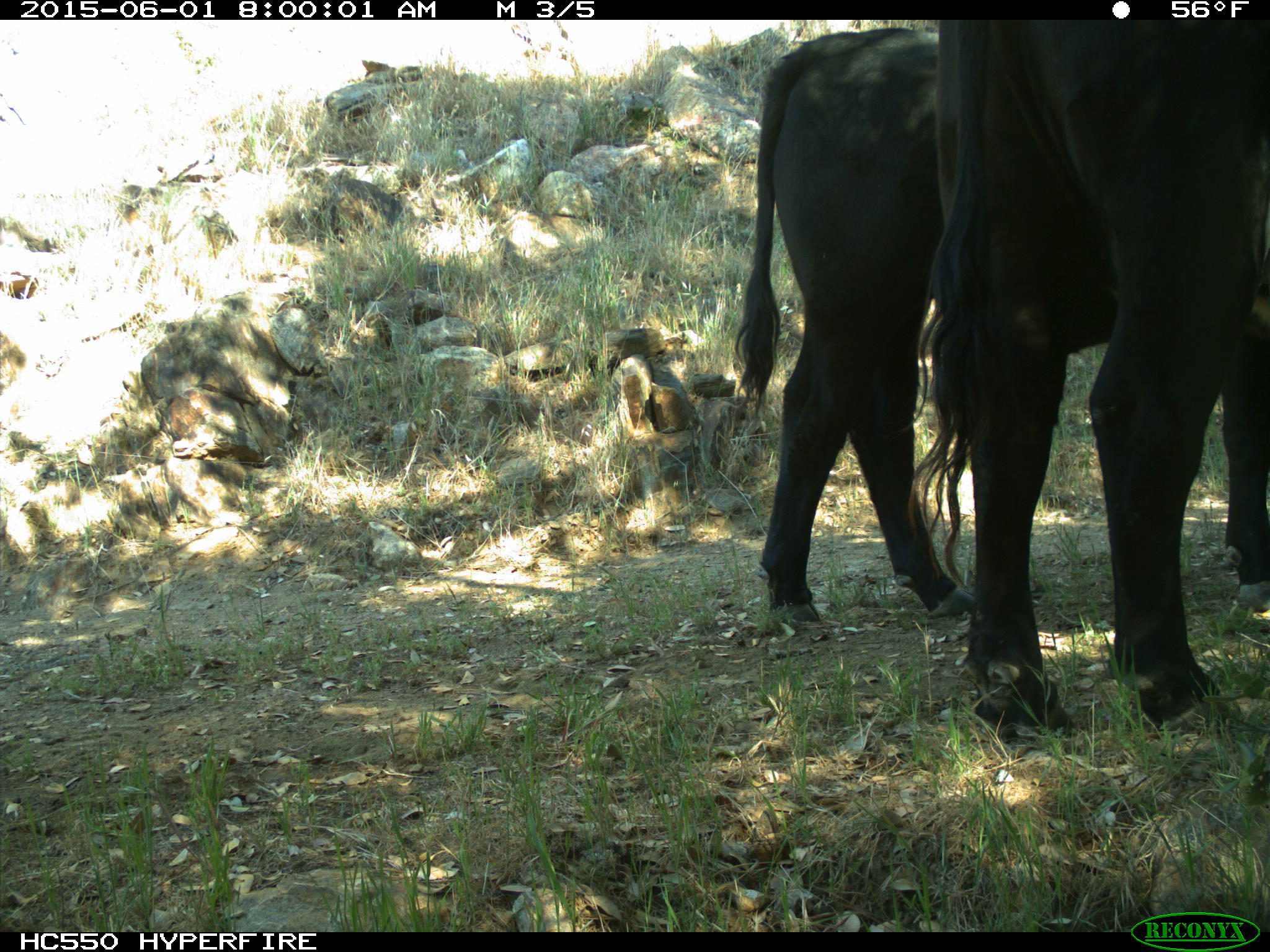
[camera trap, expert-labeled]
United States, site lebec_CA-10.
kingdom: Animalia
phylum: Chordata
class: Mammalia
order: Artiodactyla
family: Bovidae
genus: Bos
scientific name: Bos taurus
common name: domestic cow